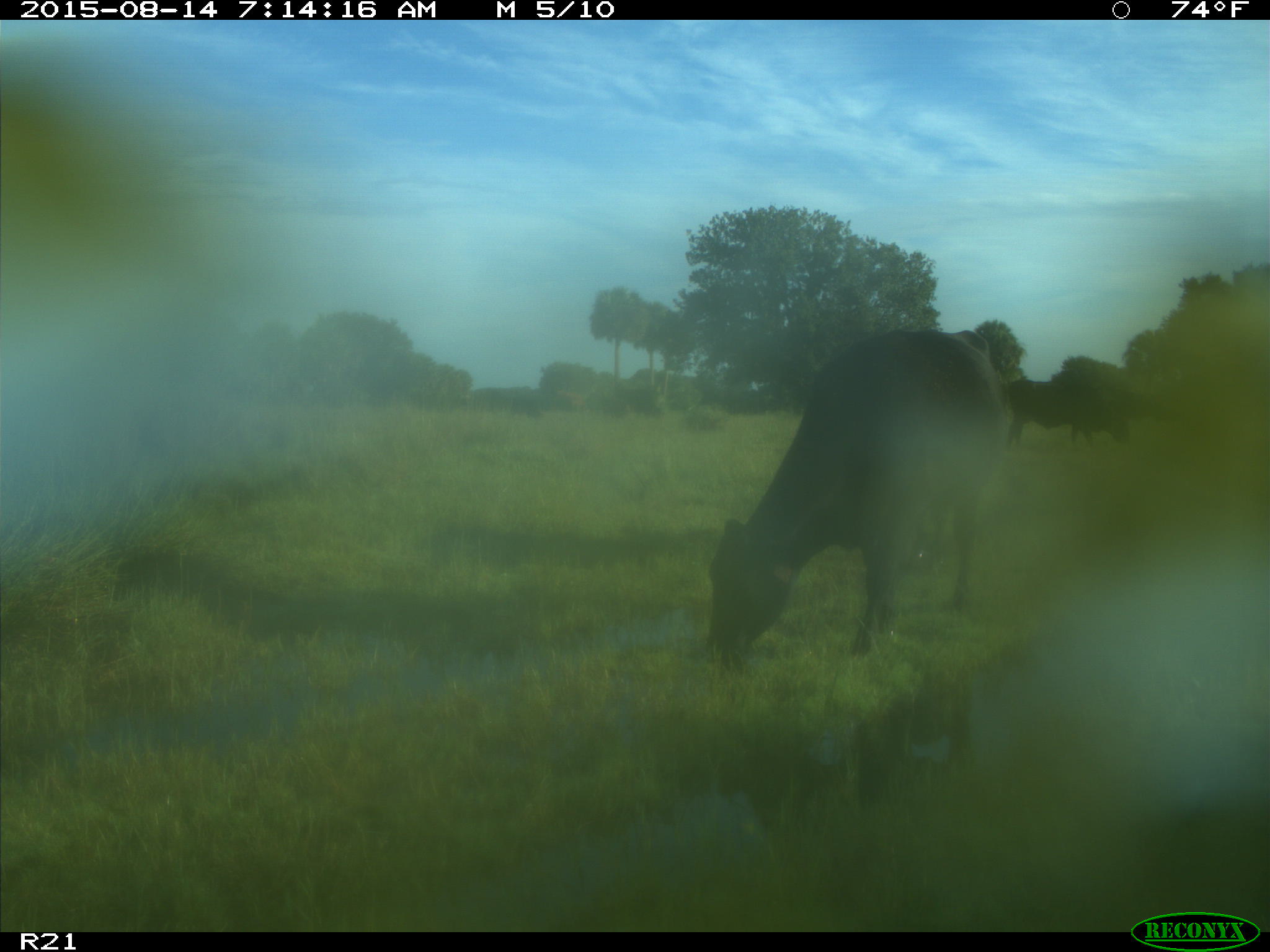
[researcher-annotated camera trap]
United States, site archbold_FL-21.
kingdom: Animalia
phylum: Chordata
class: Mammalia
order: Artiodactyla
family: Bovidae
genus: Bos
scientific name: Bos taurus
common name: domestic cow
Bos taurus (domestic cow).